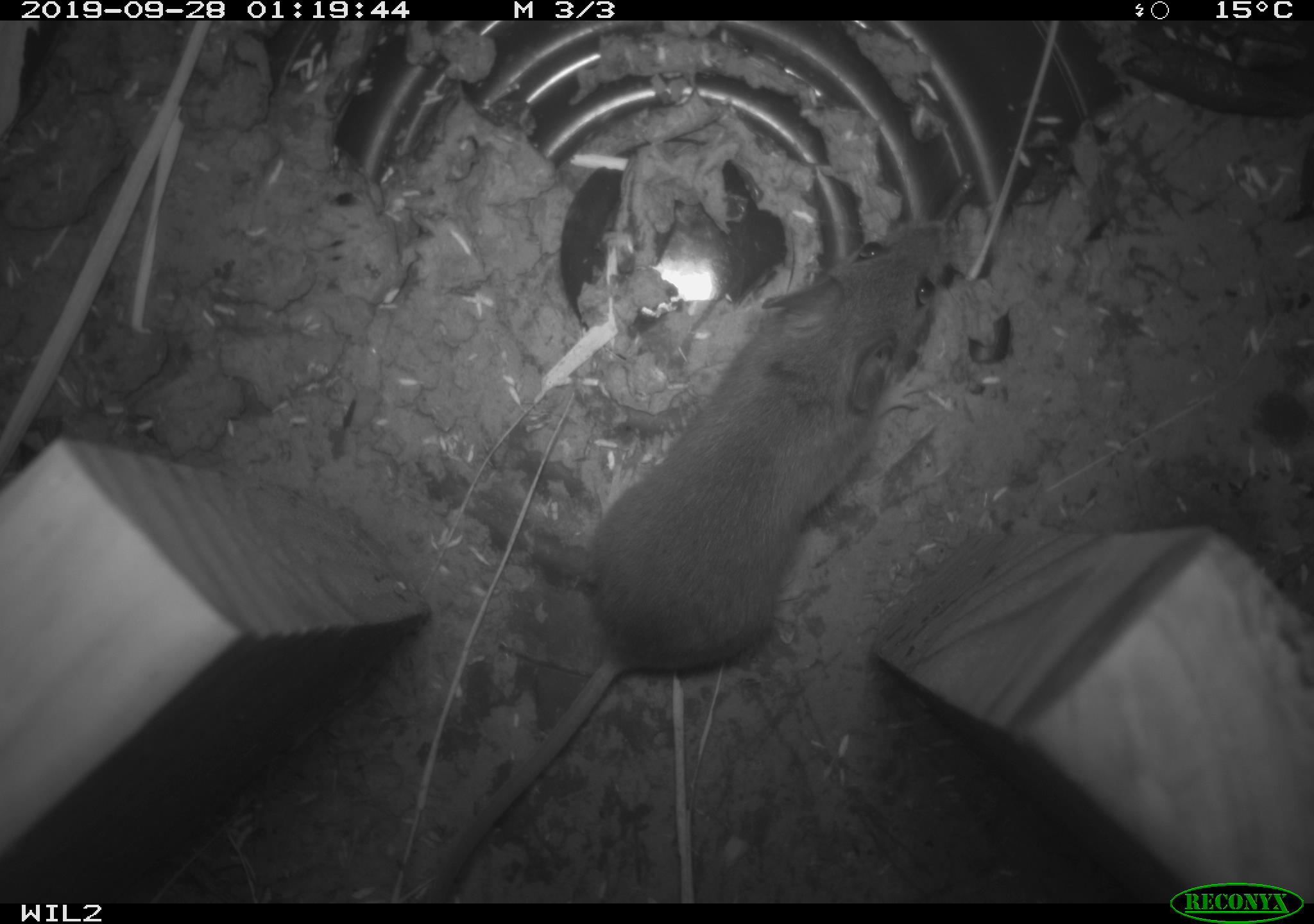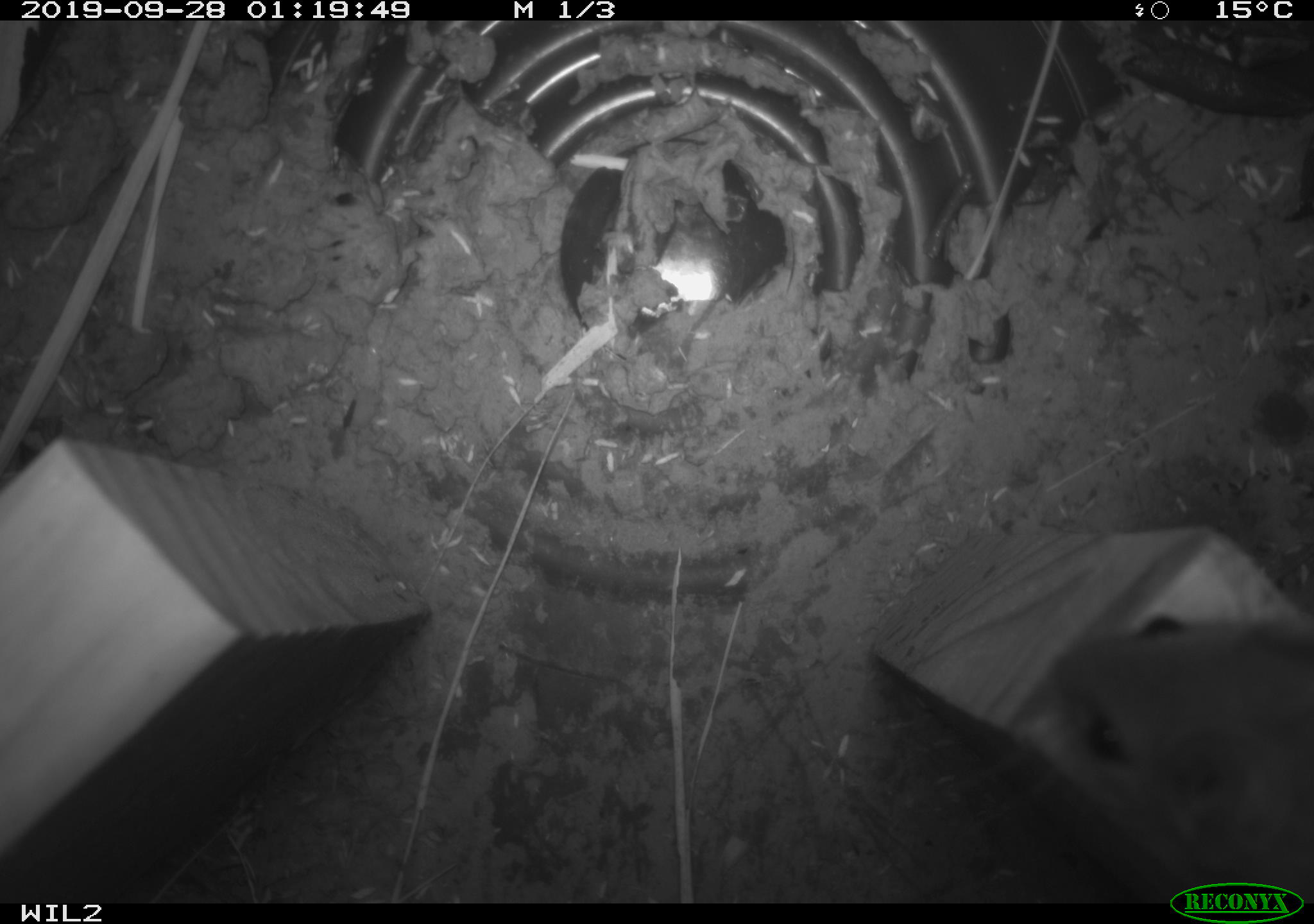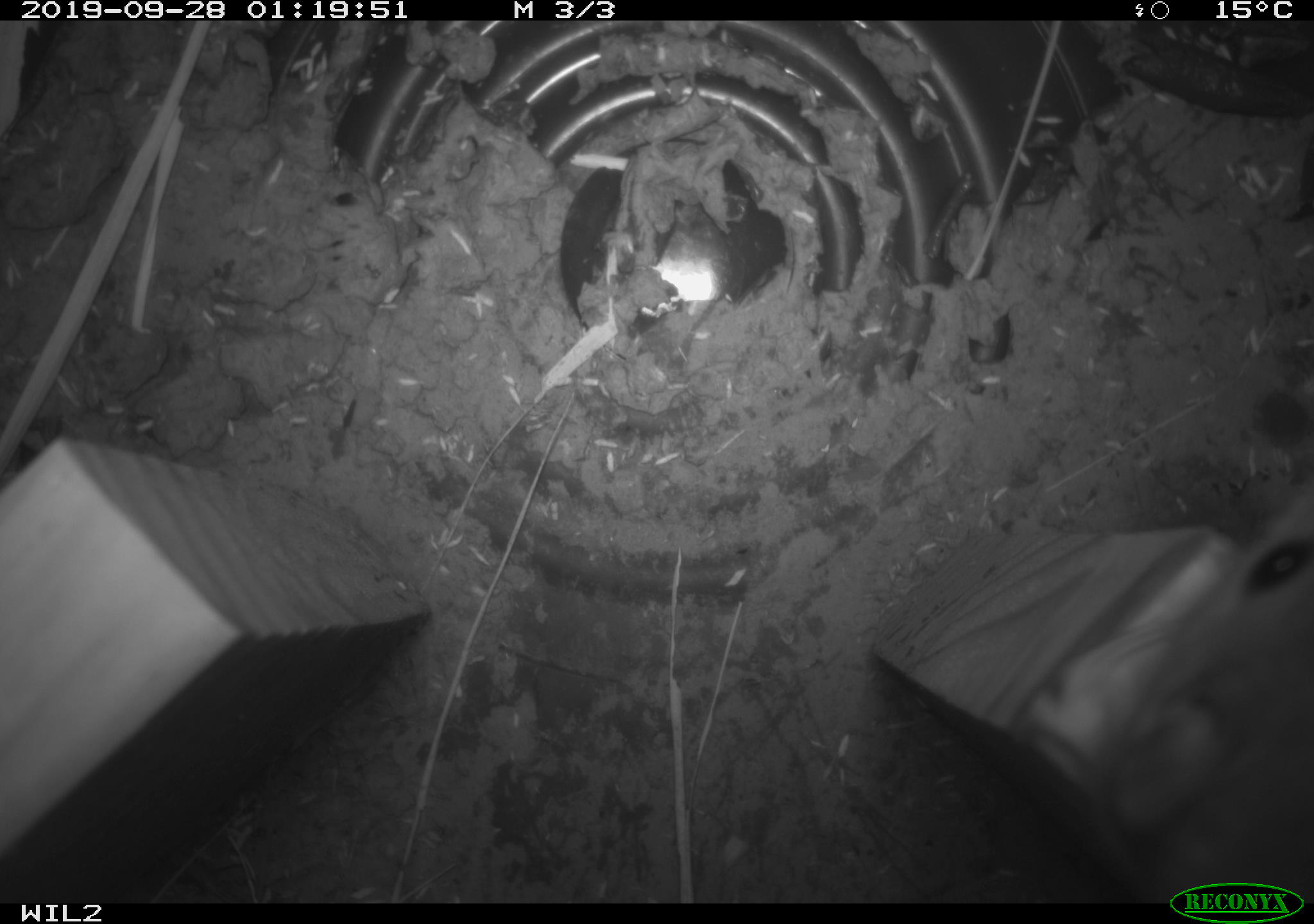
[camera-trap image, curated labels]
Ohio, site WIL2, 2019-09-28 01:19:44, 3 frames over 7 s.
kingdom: Animalia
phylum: Chordata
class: Mammalia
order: Rodentia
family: Cricetidae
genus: Peromyscus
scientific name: Peromyscus leucopus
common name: white-footed mouse